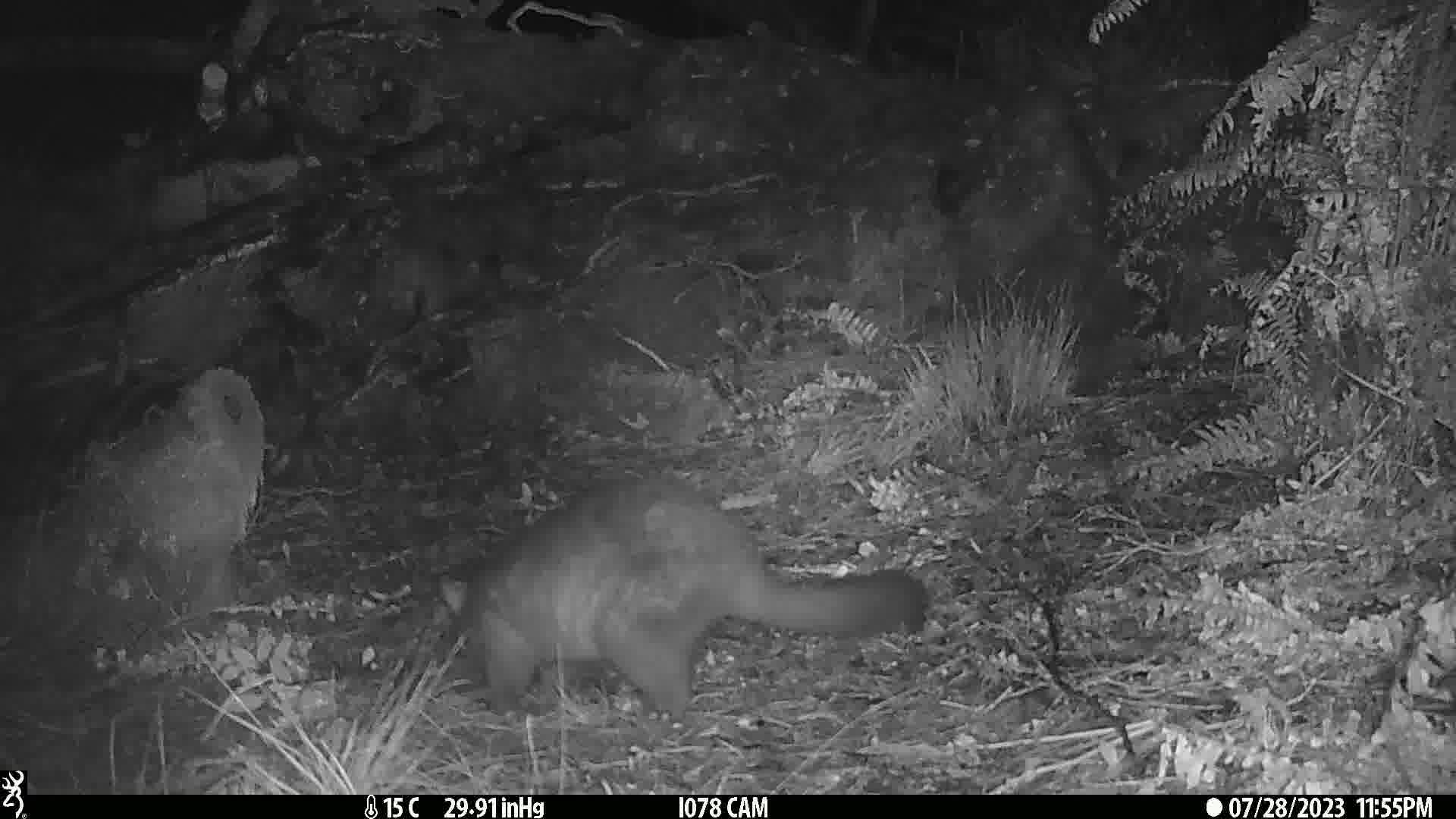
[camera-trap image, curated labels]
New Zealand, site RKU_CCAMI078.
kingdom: Animalia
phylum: Chordata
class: Mammalia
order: Diprotodontia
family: Phalangeridae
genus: Trichosurus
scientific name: Trichosurus vulpecula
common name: common brushtail possum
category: possum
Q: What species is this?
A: Possum (common brushtail possum) (Trichosurus vulpecula).